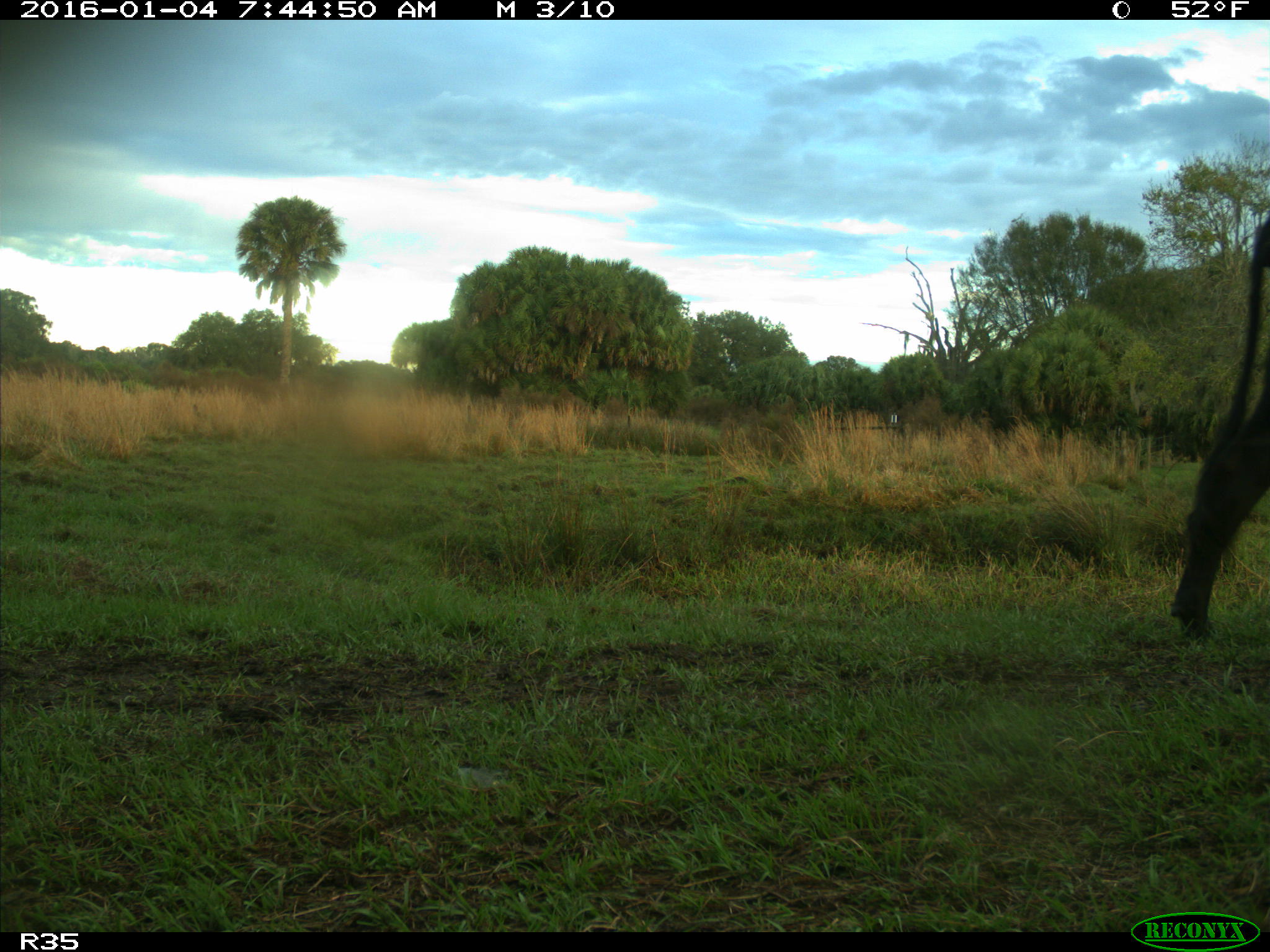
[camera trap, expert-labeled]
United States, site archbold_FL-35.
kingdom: Animalia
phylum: Chordata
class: Mammalia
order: Artiodactyla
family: Bovidae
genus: Bos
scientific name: Bos taurus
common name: domestic cow